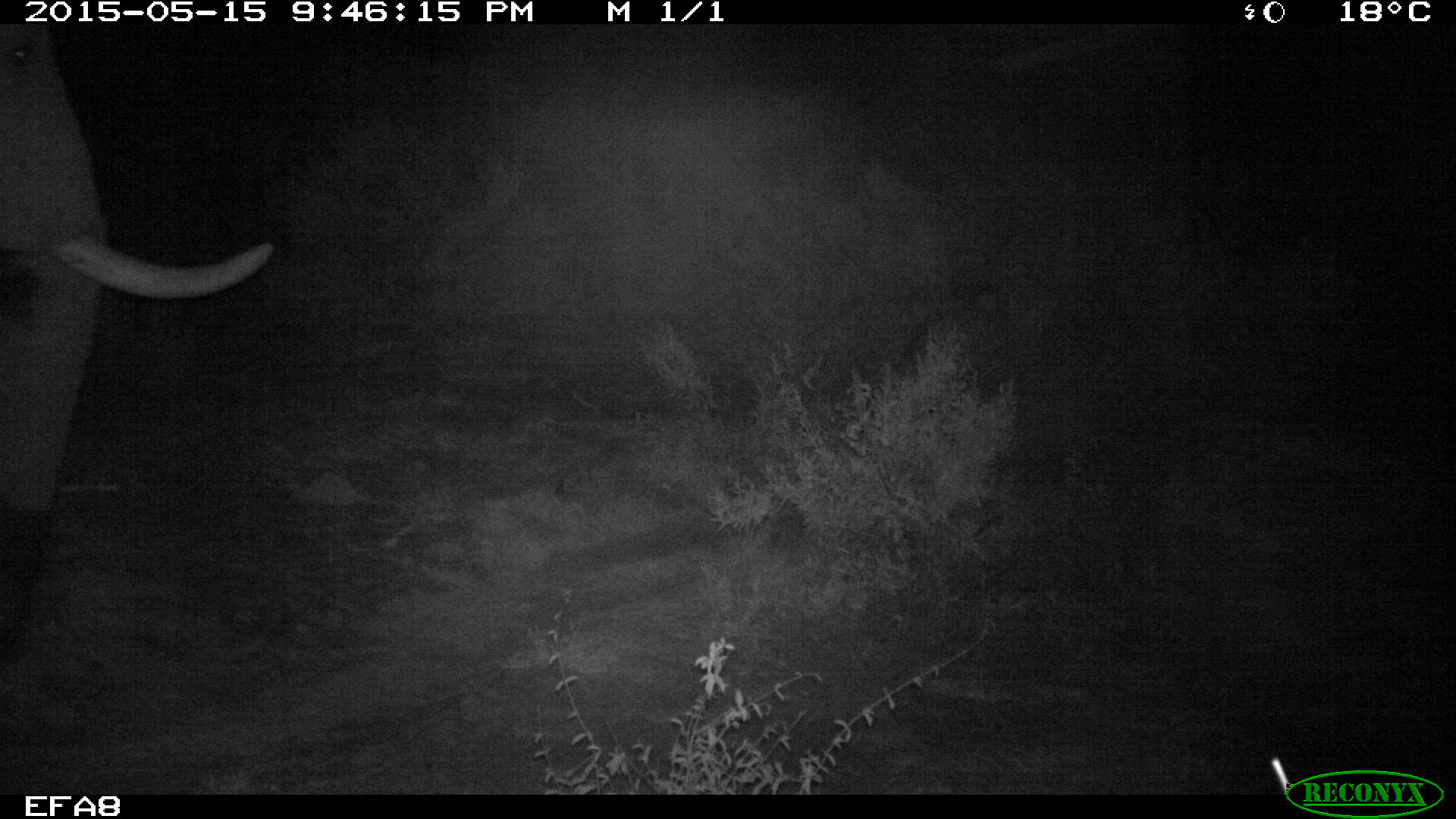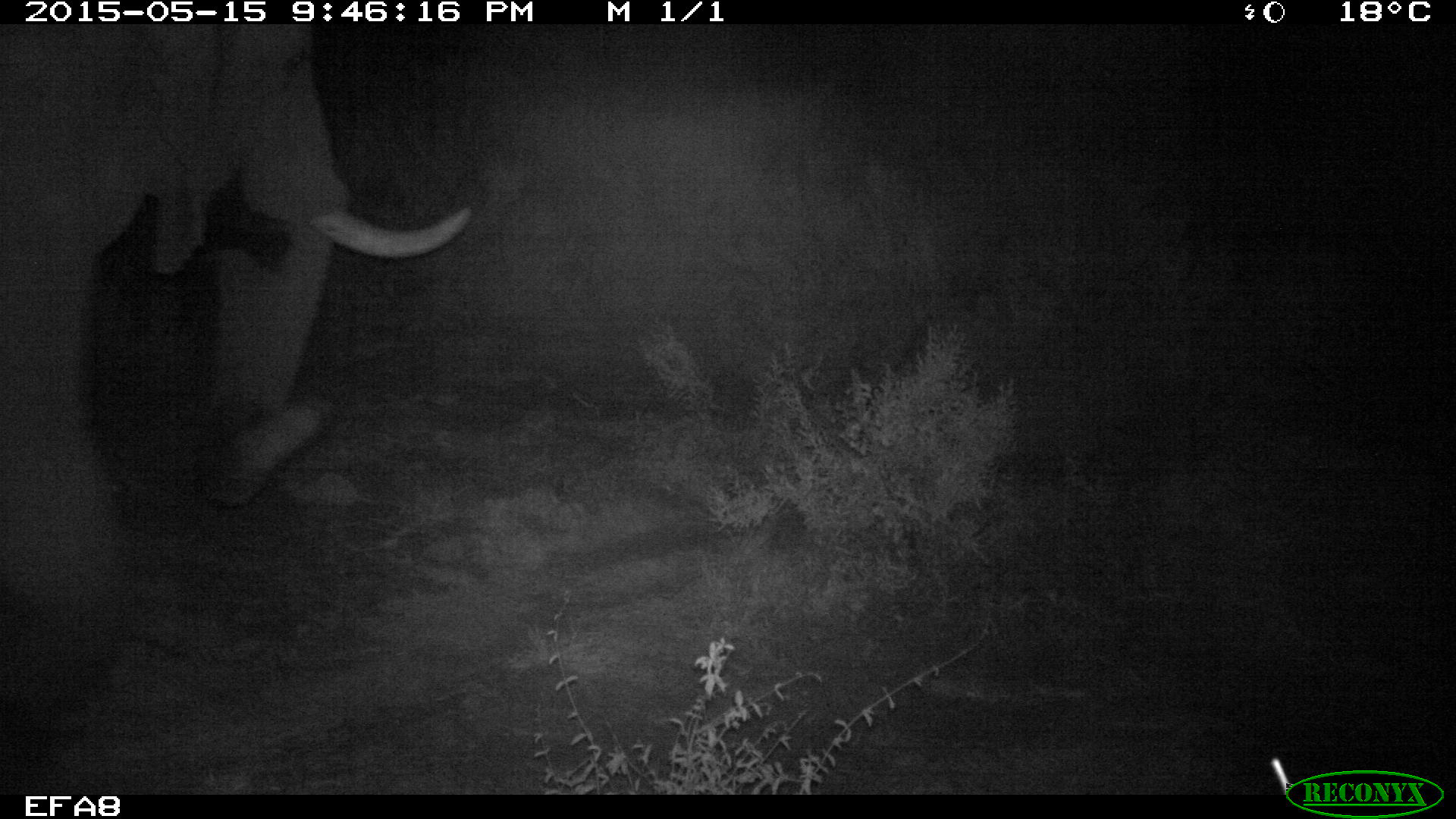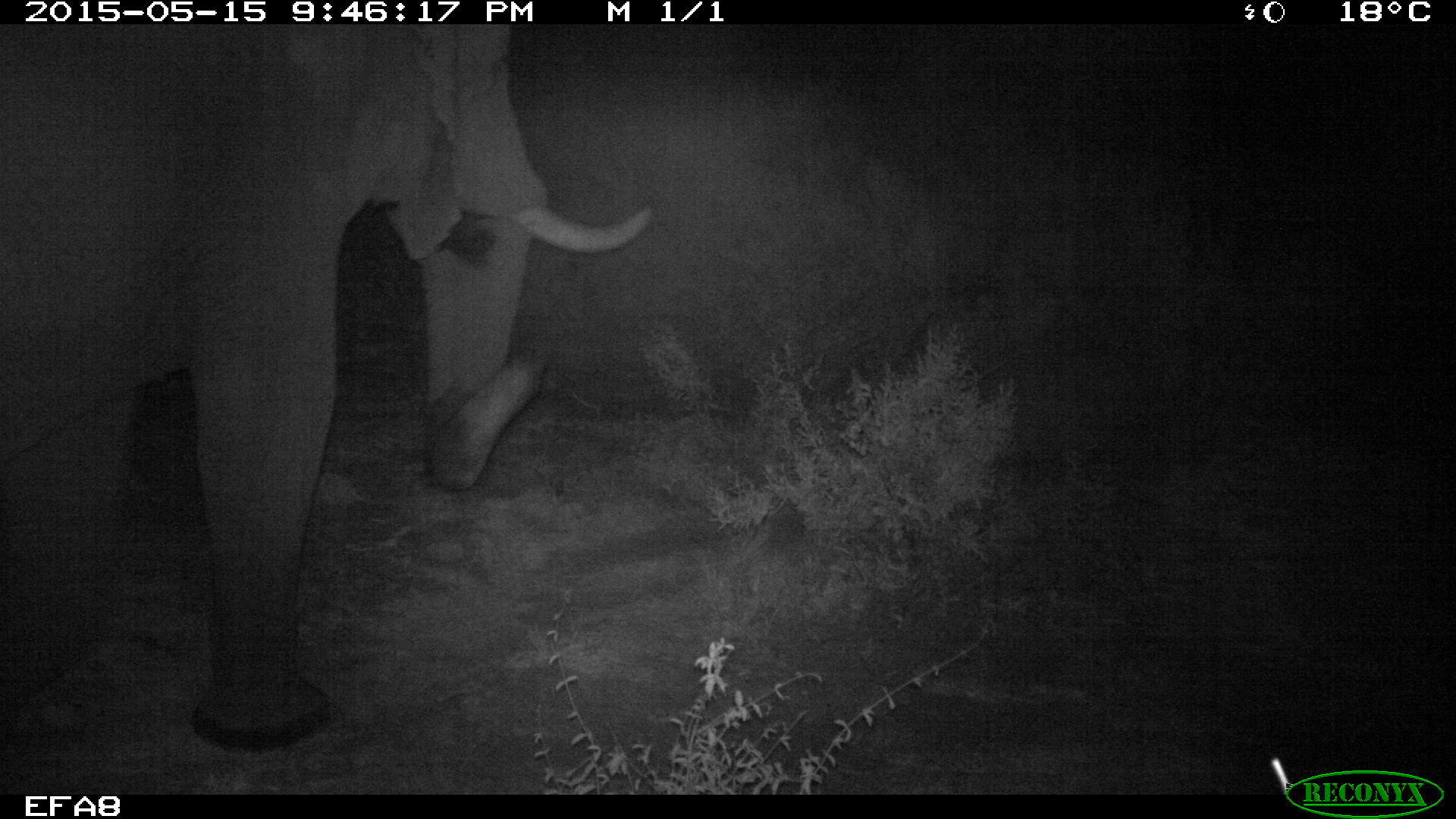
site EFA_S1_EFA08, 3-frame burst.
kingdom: Animalia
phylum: Chordata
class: Mammalia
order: Proboscidea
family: Elephantidae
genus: Loxodonta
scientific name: Loxodonta africana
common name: african bush elephant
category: elephant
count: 1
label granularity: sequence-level